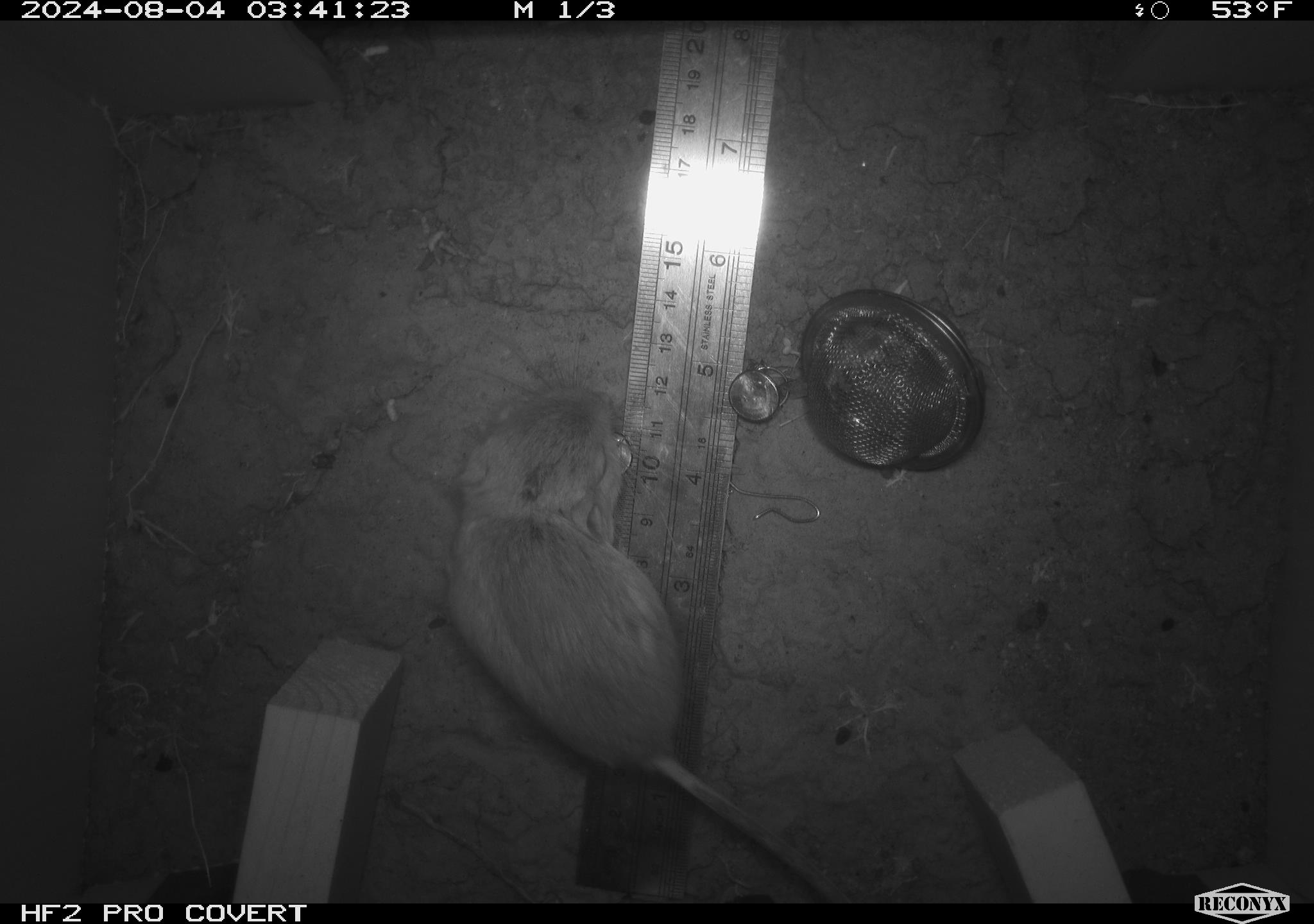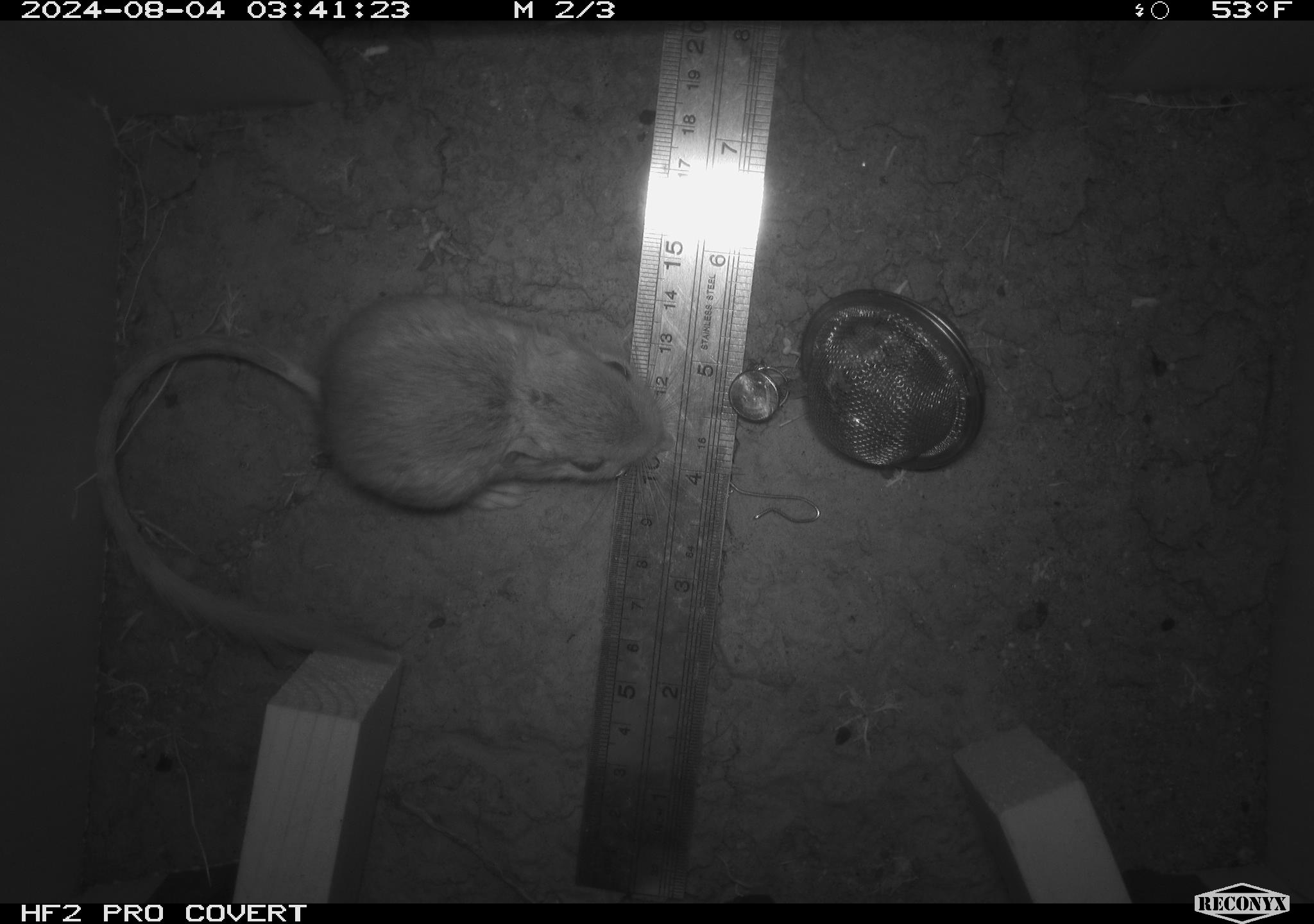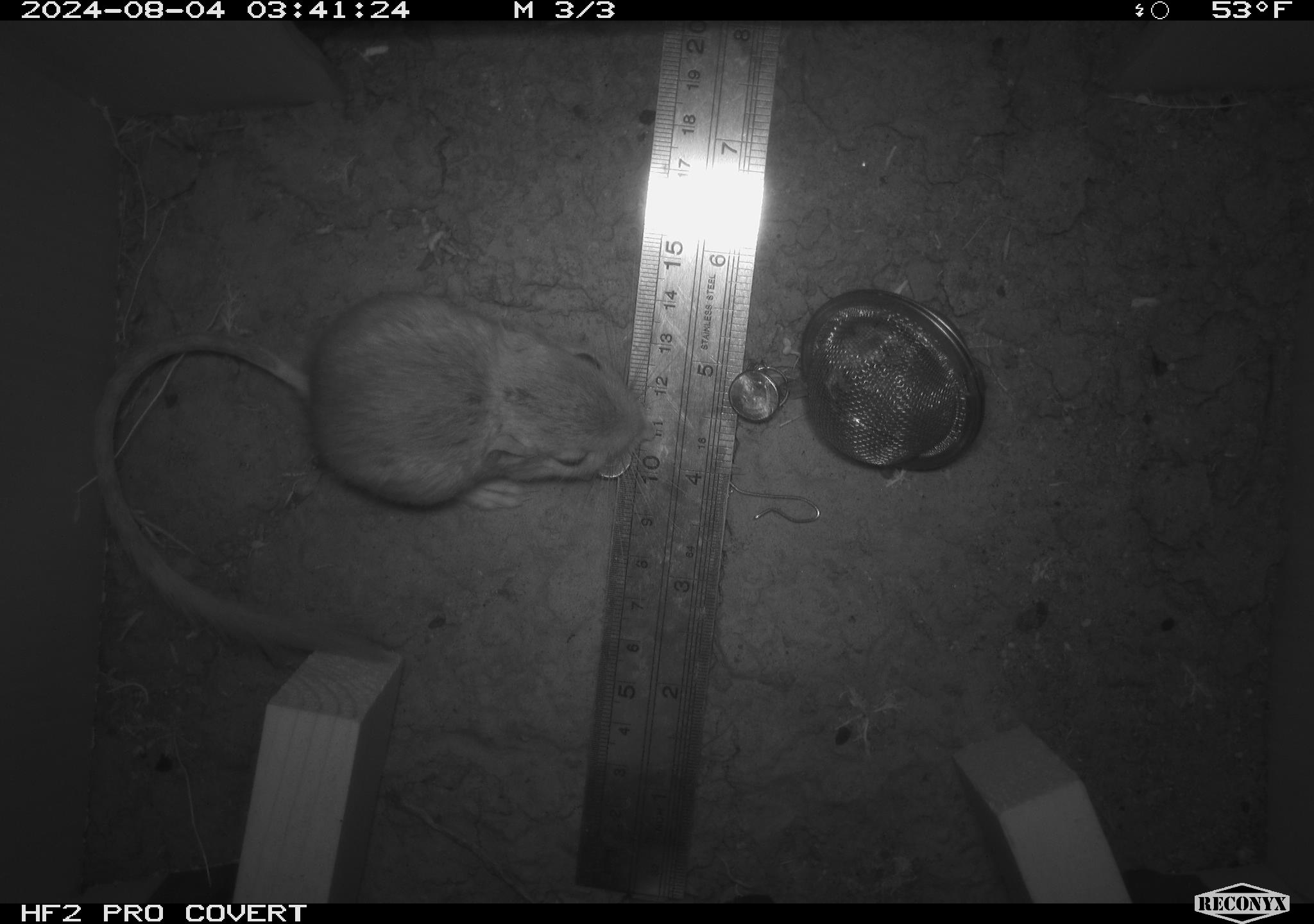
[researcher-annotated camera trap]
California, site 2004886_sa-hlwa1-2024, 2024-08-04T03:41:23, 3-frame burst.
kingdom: Animalia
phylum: Chordata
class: Mammalia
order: Rodentia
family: Heteromyidae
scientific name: Heteromyidae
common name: kangaroo rats and pocket mice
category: heteromyidae family